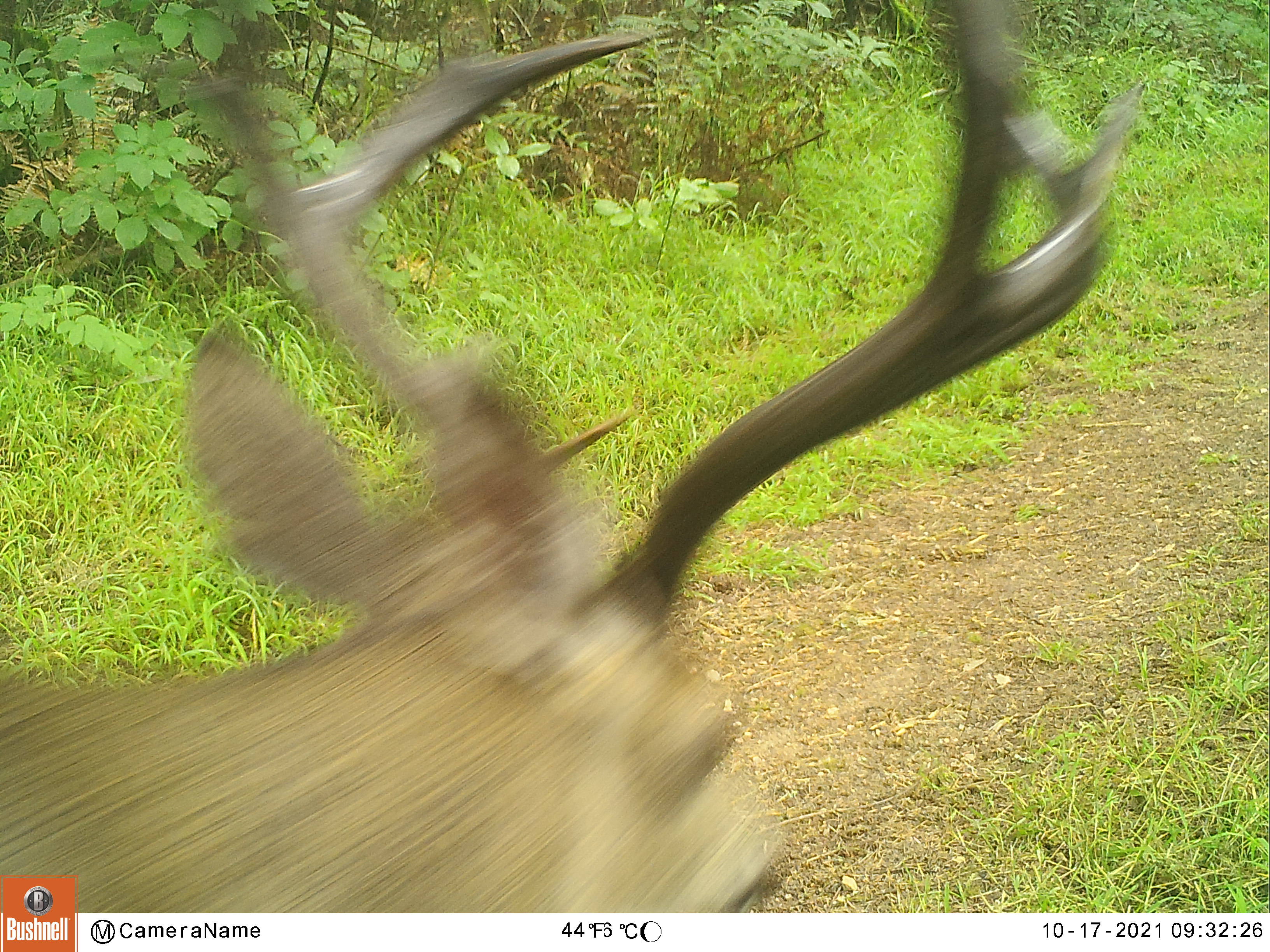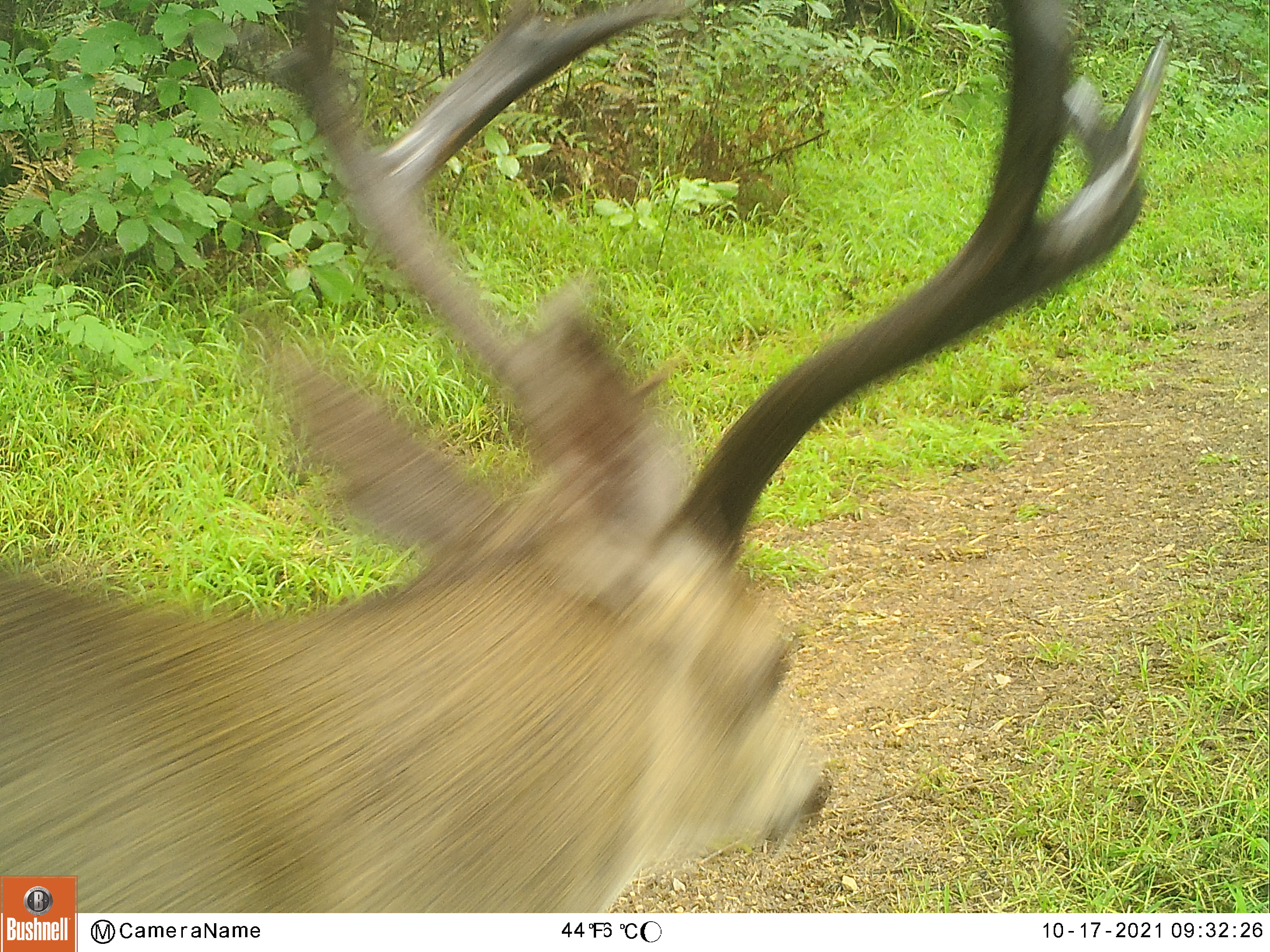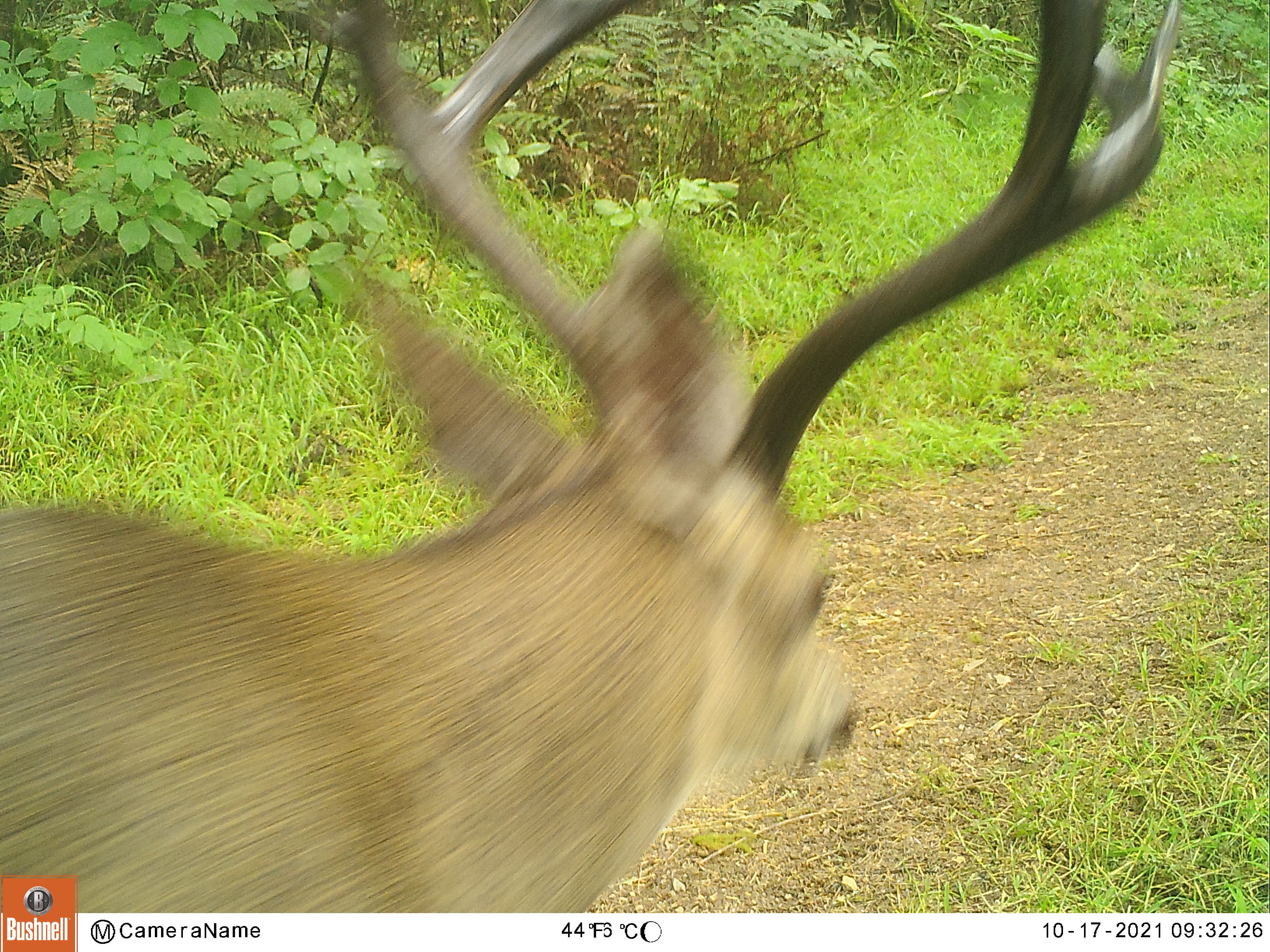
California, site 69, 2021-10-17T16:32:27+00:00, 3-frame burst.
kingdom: Animalia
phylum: Chordata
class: Mammalia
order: Artiodactyla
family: Cervidae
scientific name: Cervidae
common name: elk or deer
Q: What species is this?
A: Elk or deer (Cervidae).